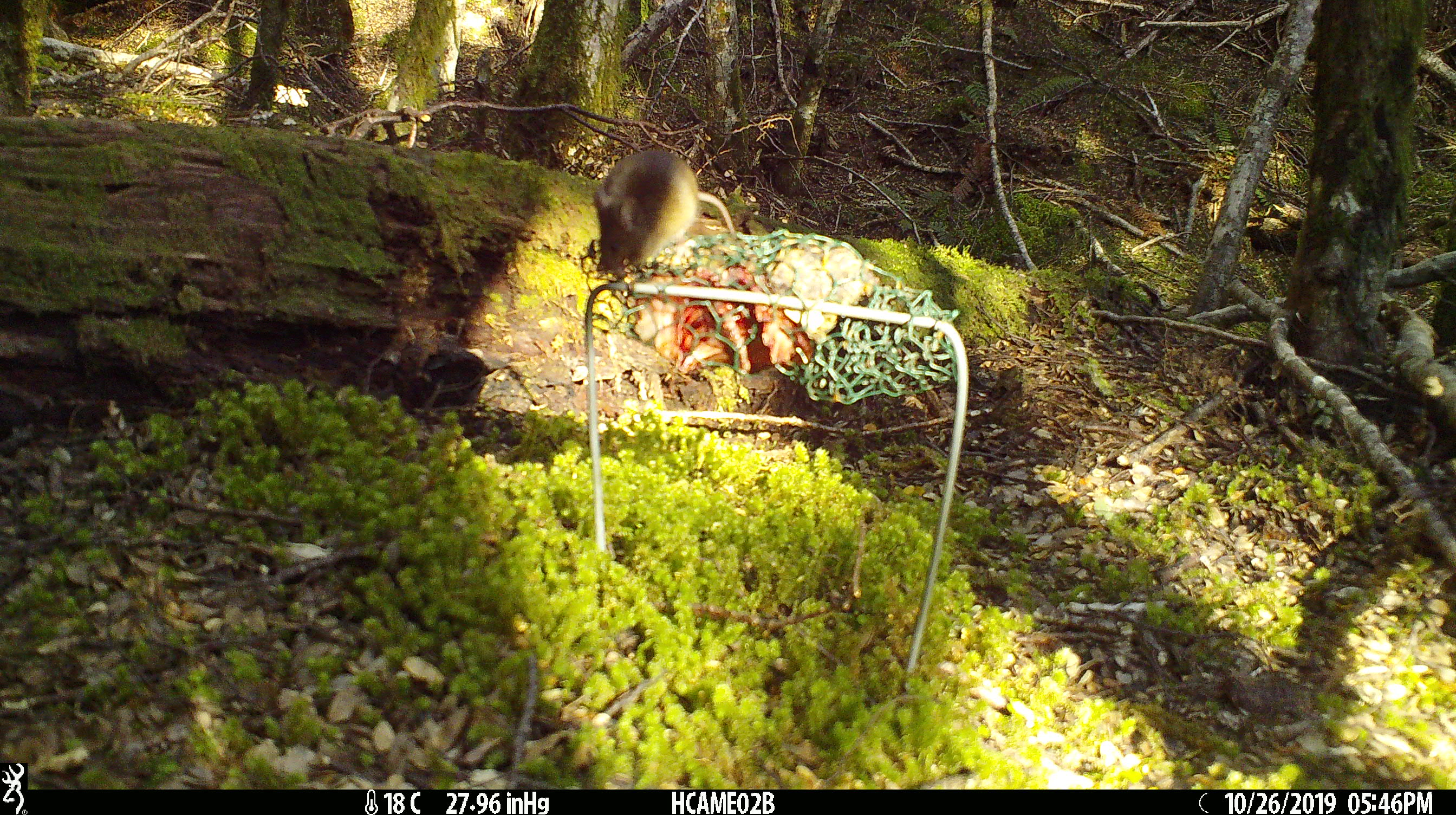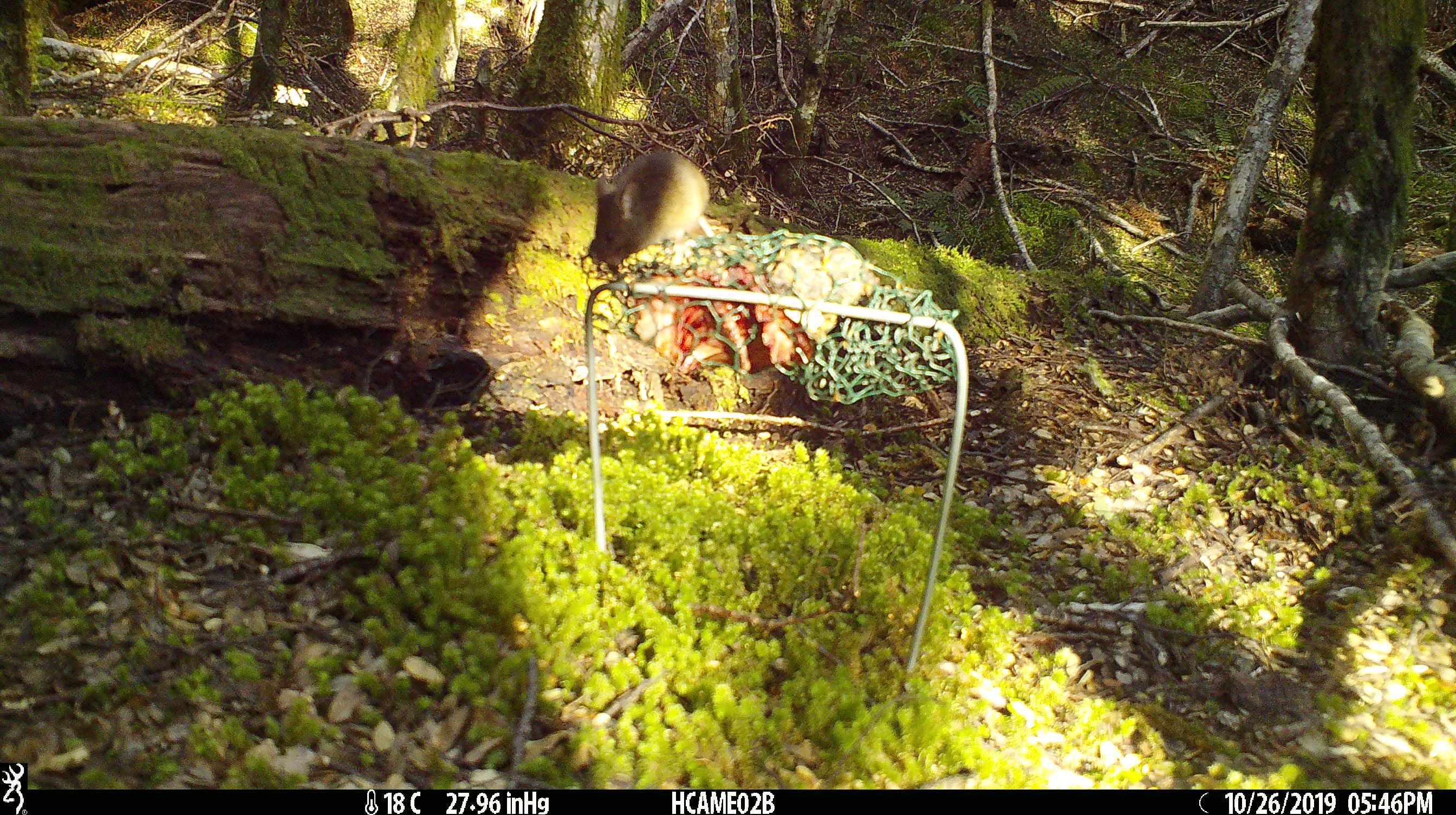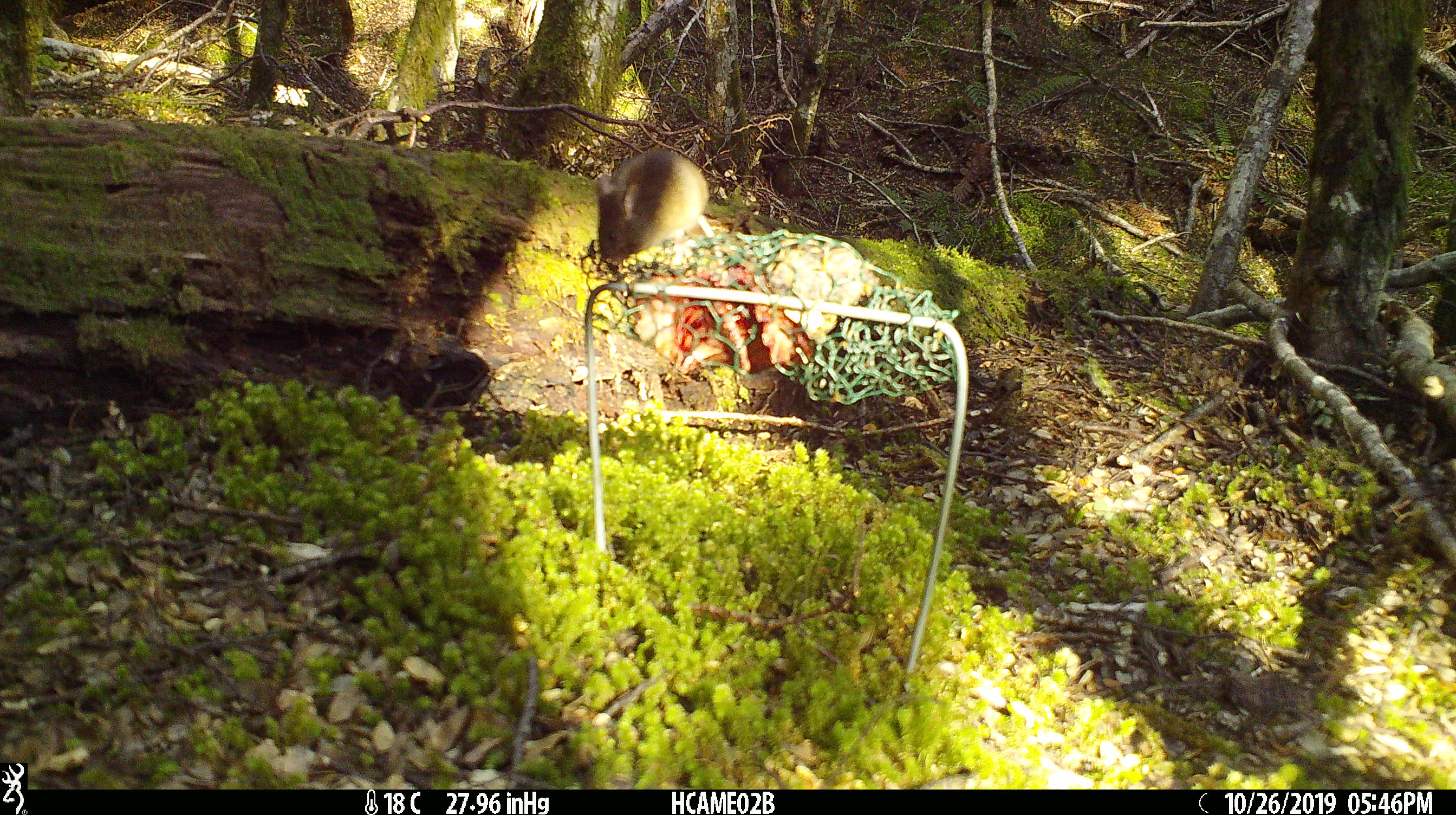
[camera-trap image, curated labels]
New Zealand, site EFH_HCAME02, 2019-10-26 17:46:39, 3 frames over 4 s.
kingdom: Animalia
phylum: Chordata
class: Mammalia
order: Rodentia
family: Muridae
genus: Mus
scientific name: Mus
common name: mouse